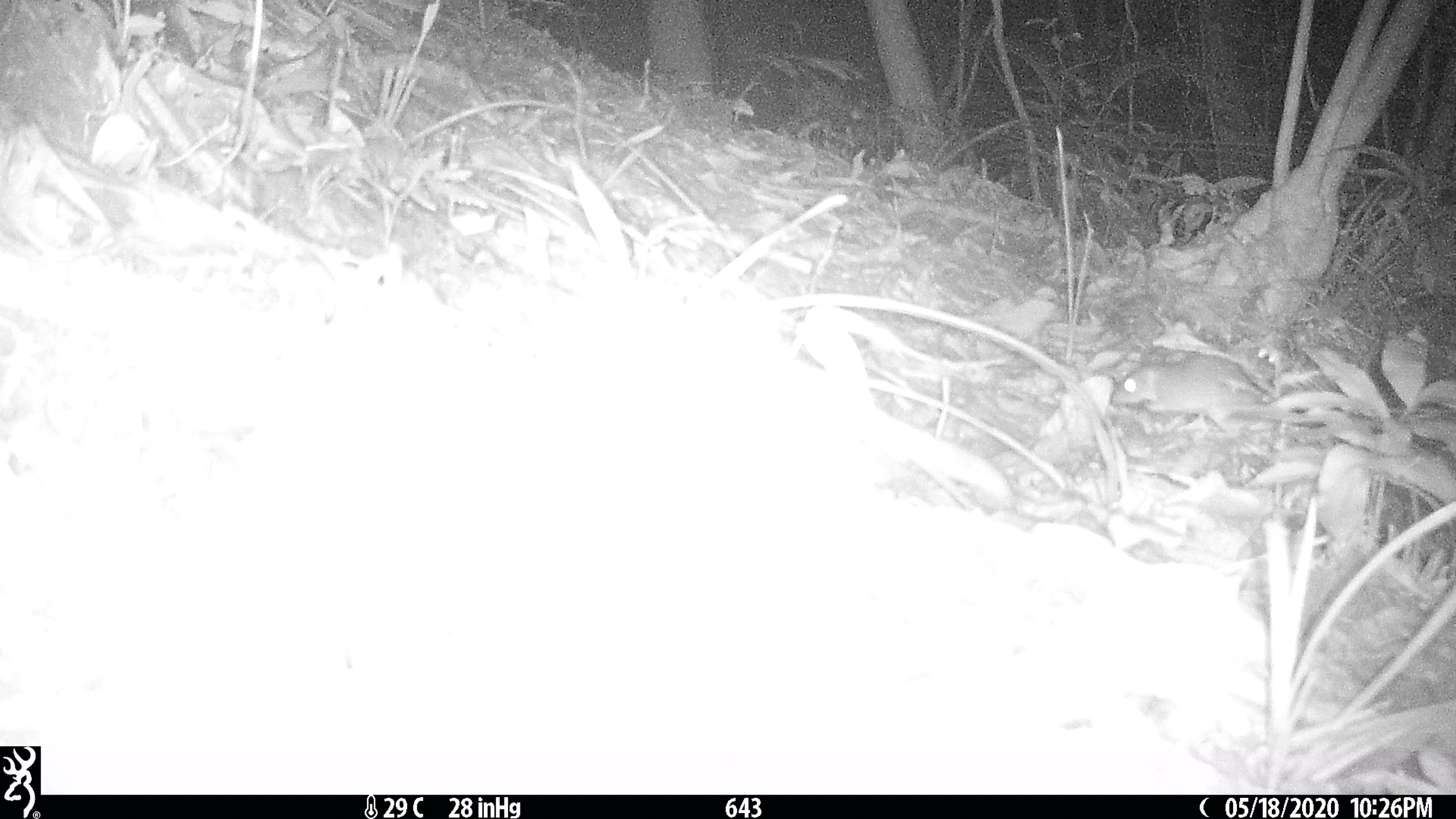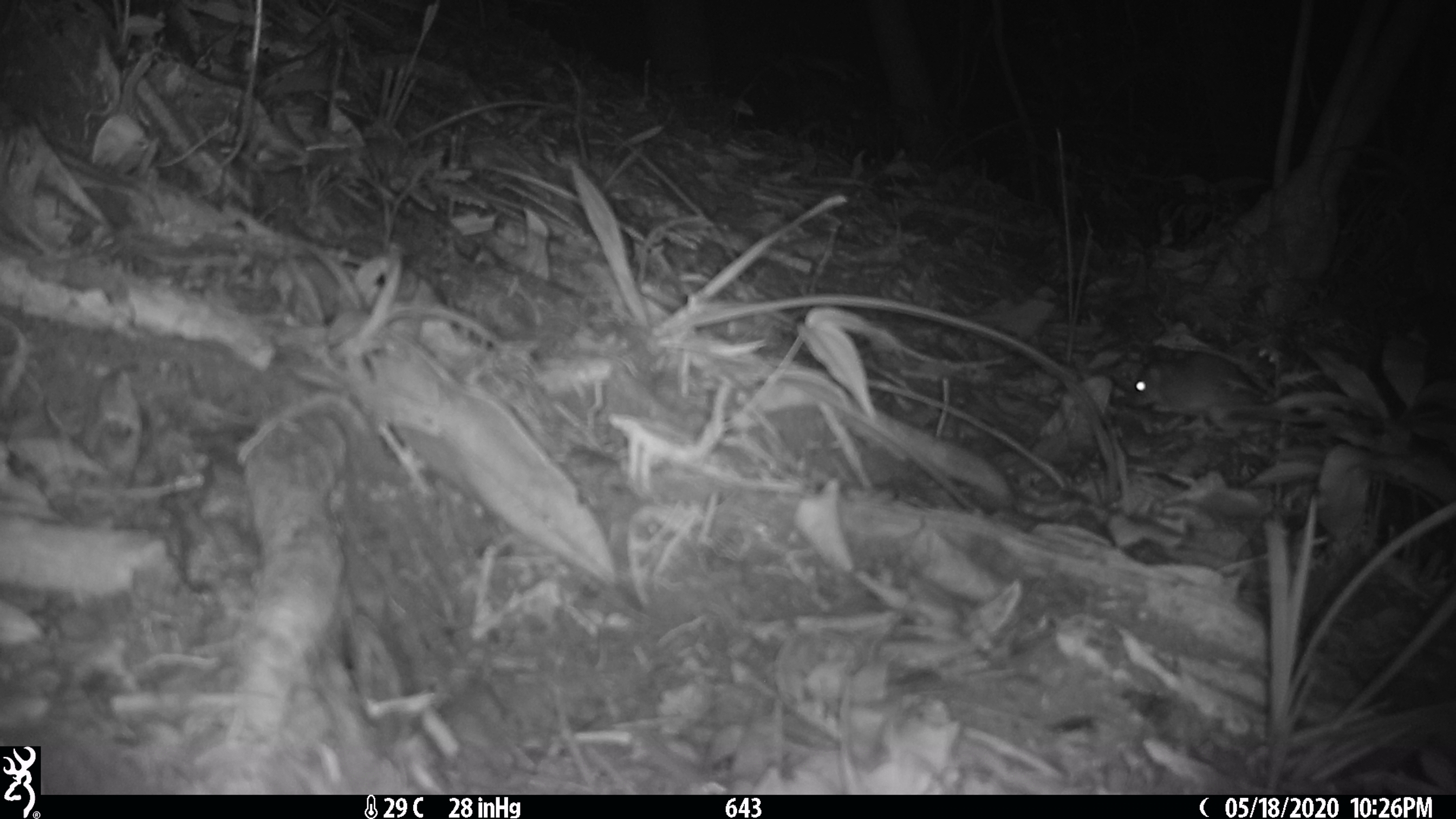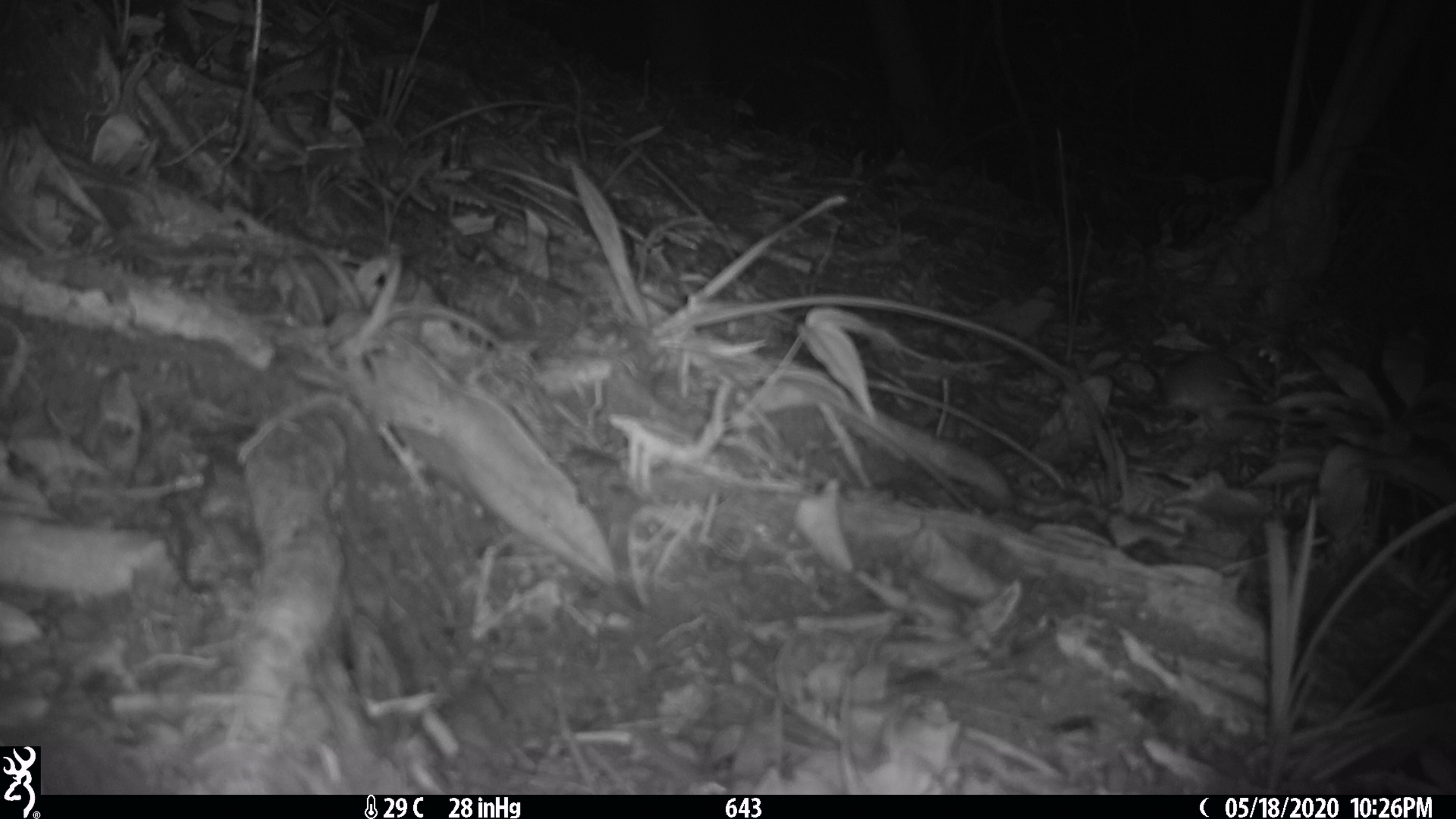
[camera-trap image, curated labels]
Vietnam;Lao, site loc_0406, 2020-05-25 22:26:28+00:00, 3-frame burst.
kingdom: Animalia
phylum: Chordata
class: Mammalia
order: Rodentia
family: Muridae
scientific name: Muridae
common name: old-world mice and rats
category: unidentified murid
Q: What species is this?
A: Unidentified murid (old-world mice and rats) (Muridae).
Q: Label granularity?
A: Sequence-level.